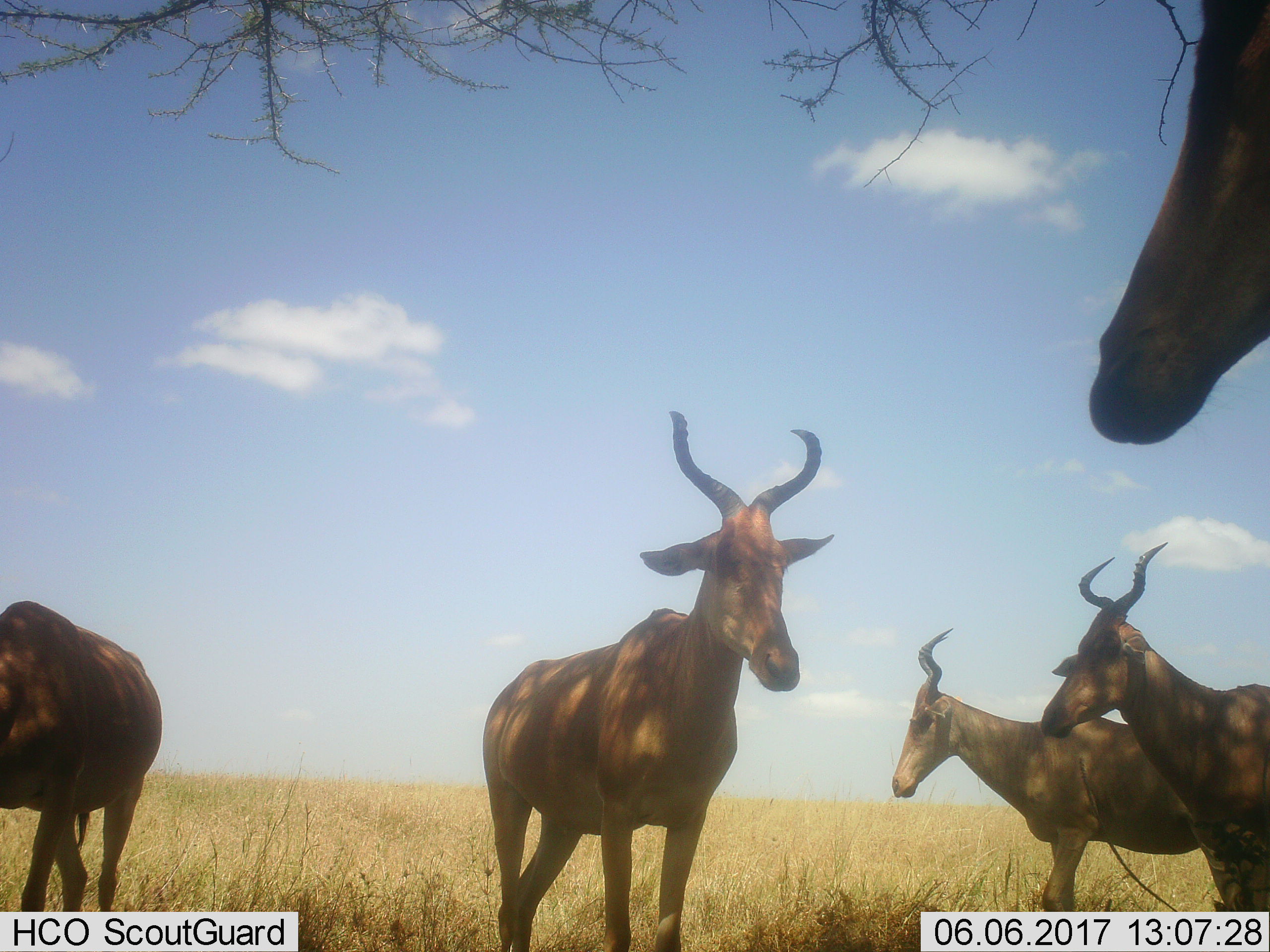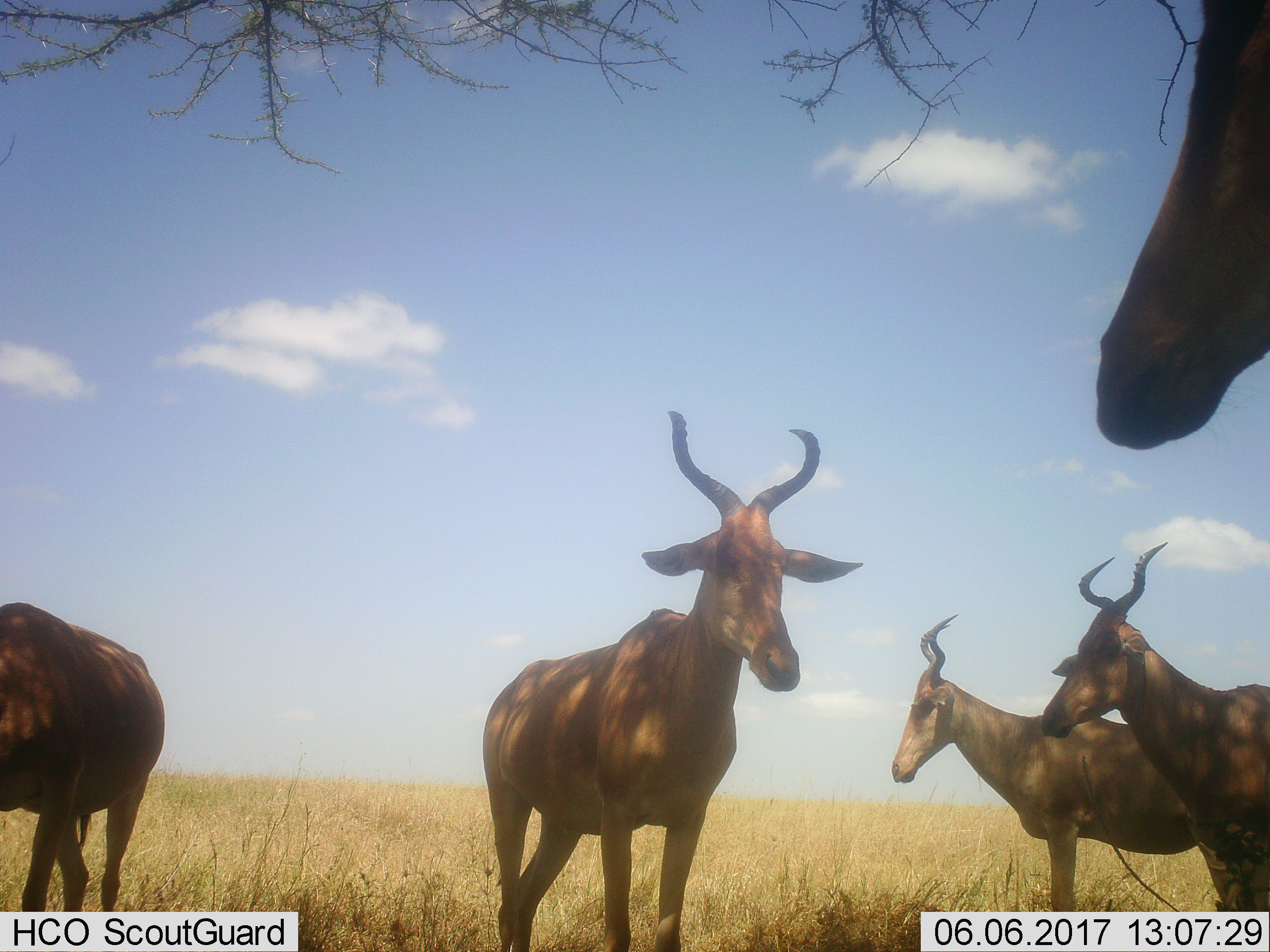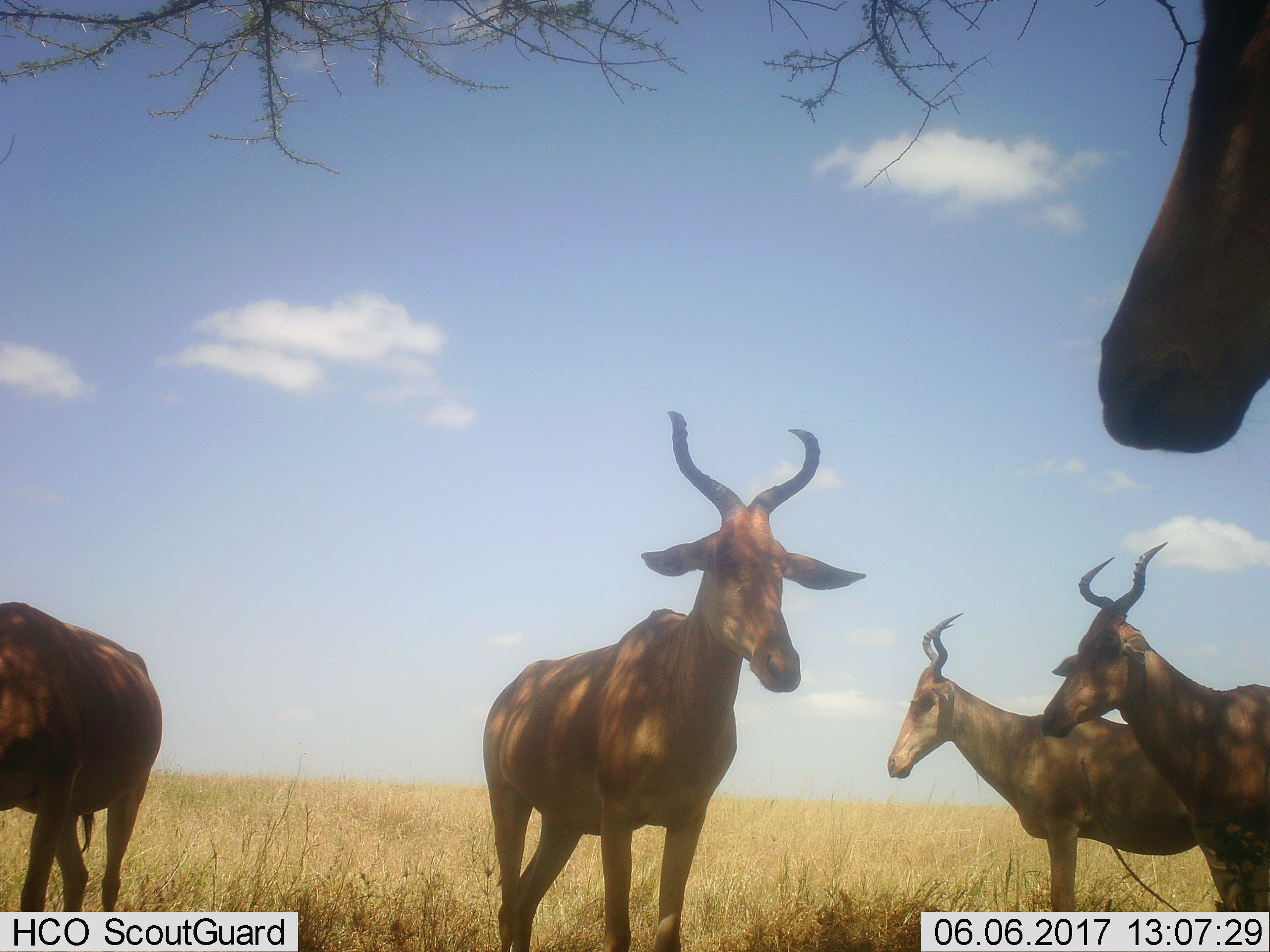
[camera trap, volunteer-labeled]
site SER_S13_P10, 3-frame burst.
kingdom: Animalia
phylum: Chordata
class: Mammalia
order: Artiodactyla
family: Bovidae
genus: Alcelaphus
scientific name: Alcelaphus buselaphus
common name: hartebeest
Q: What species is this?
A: Hartebeest (Alcelaphus buselaphus).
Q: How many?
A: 5.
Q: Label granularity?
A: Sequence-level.